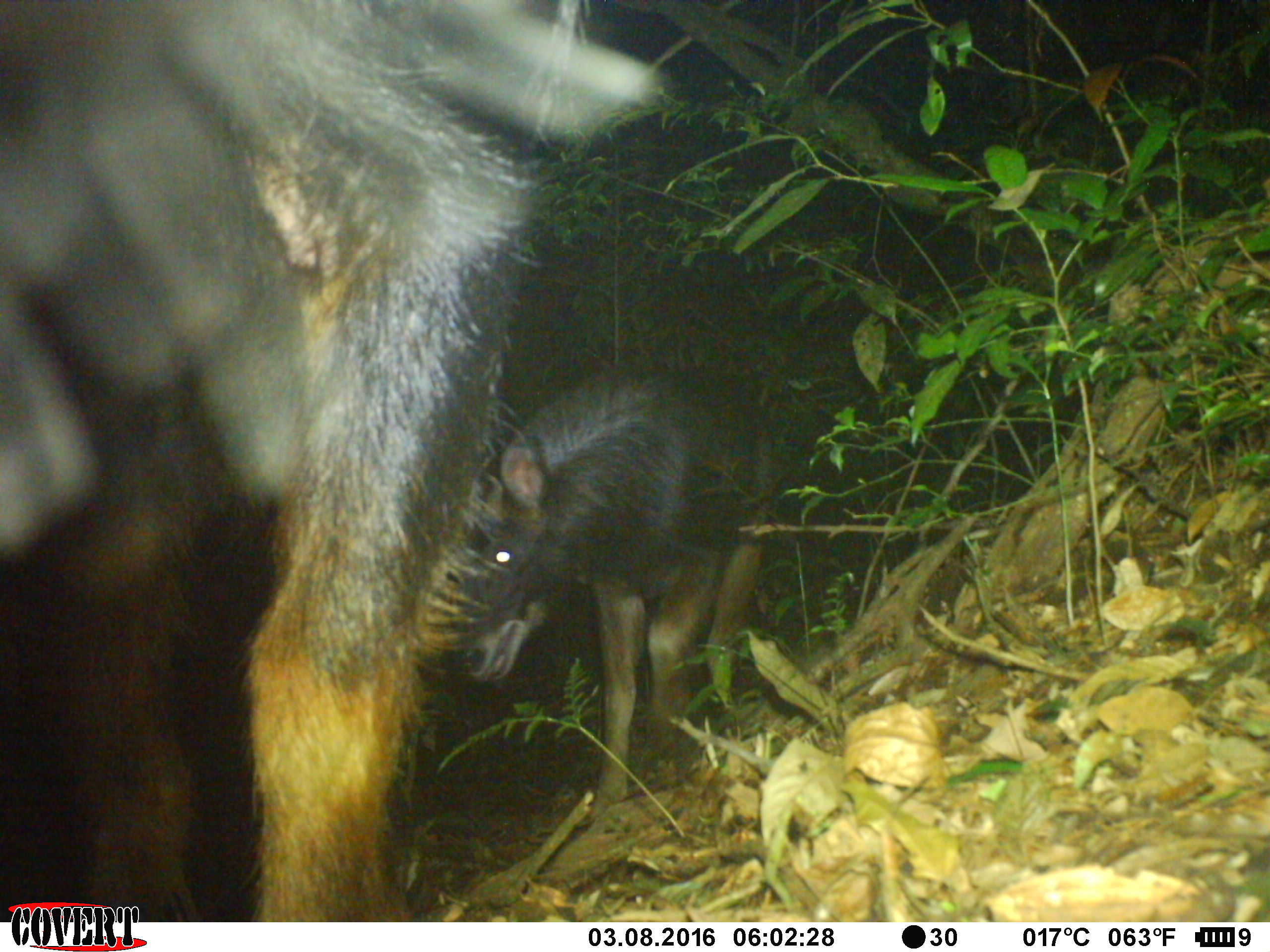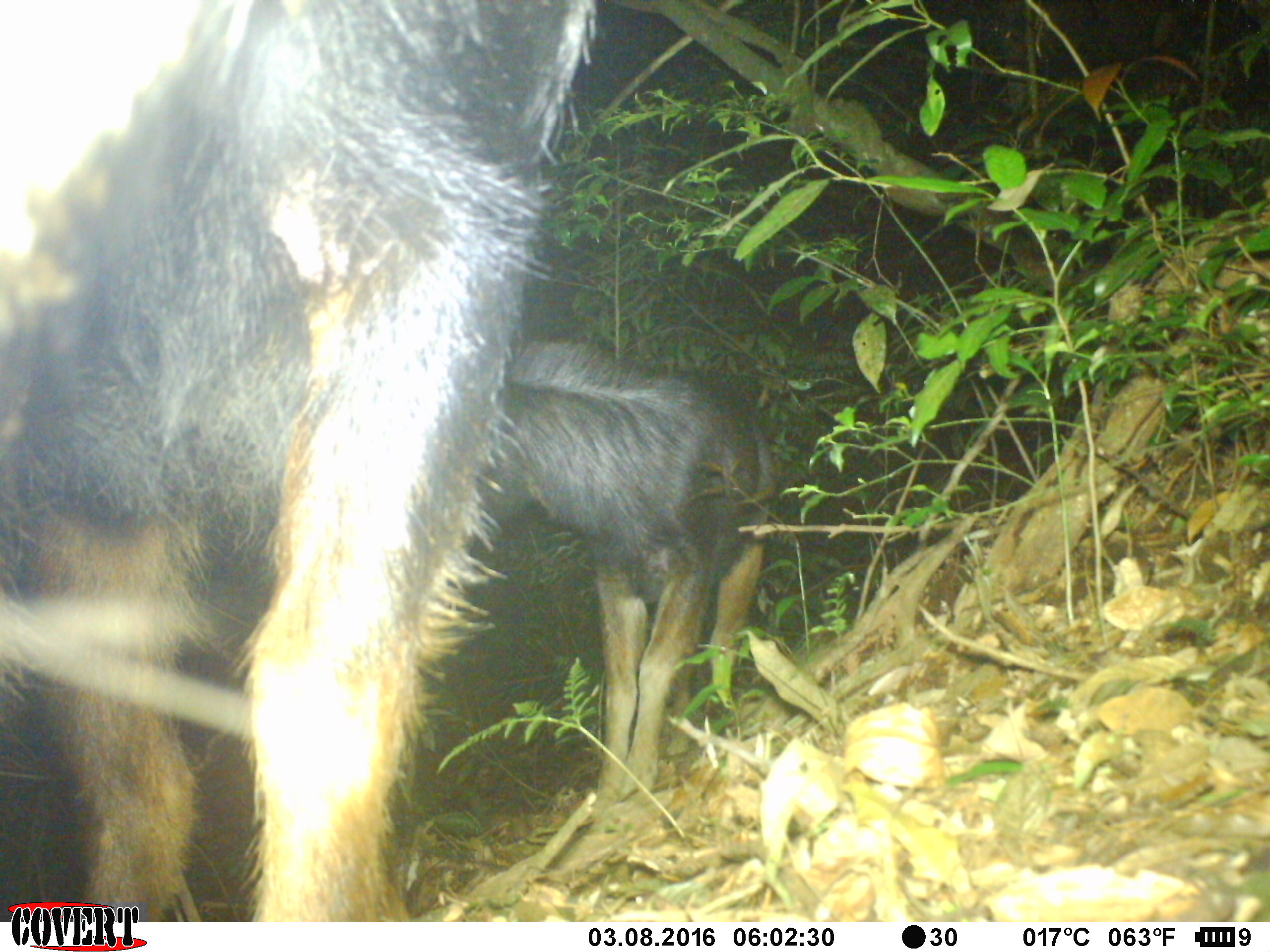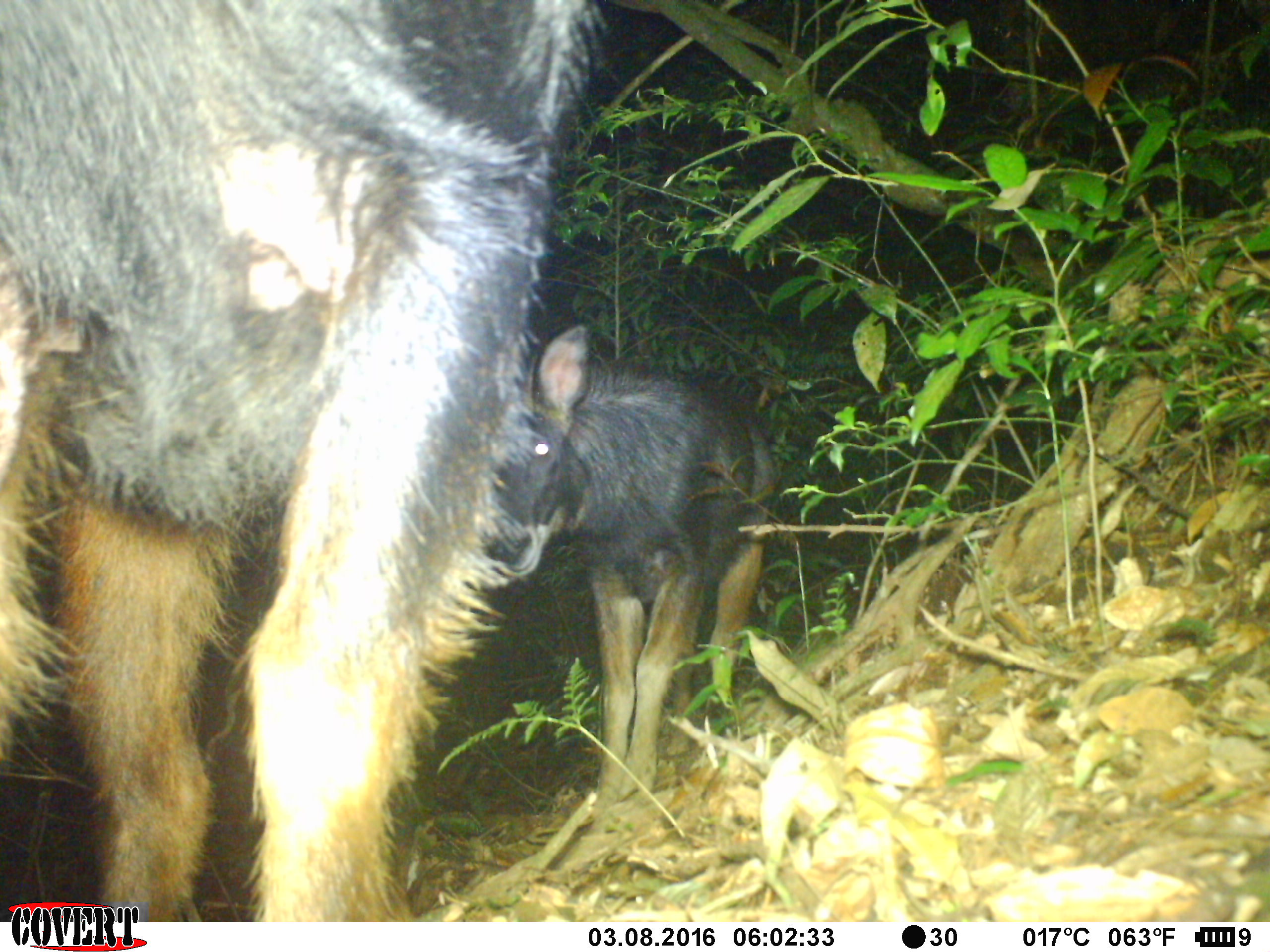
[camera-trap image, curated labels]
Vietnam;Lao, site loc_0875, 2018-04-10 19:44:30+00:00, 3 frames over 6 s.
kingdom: Animalia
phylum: Chordata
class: Mammalia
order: Artiodactyla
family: Bovidae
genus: Capricornis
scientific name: Capricornis sumatraensis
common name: chinese serow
Chinese serow (Capricornis sumatraensis). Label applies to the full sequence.